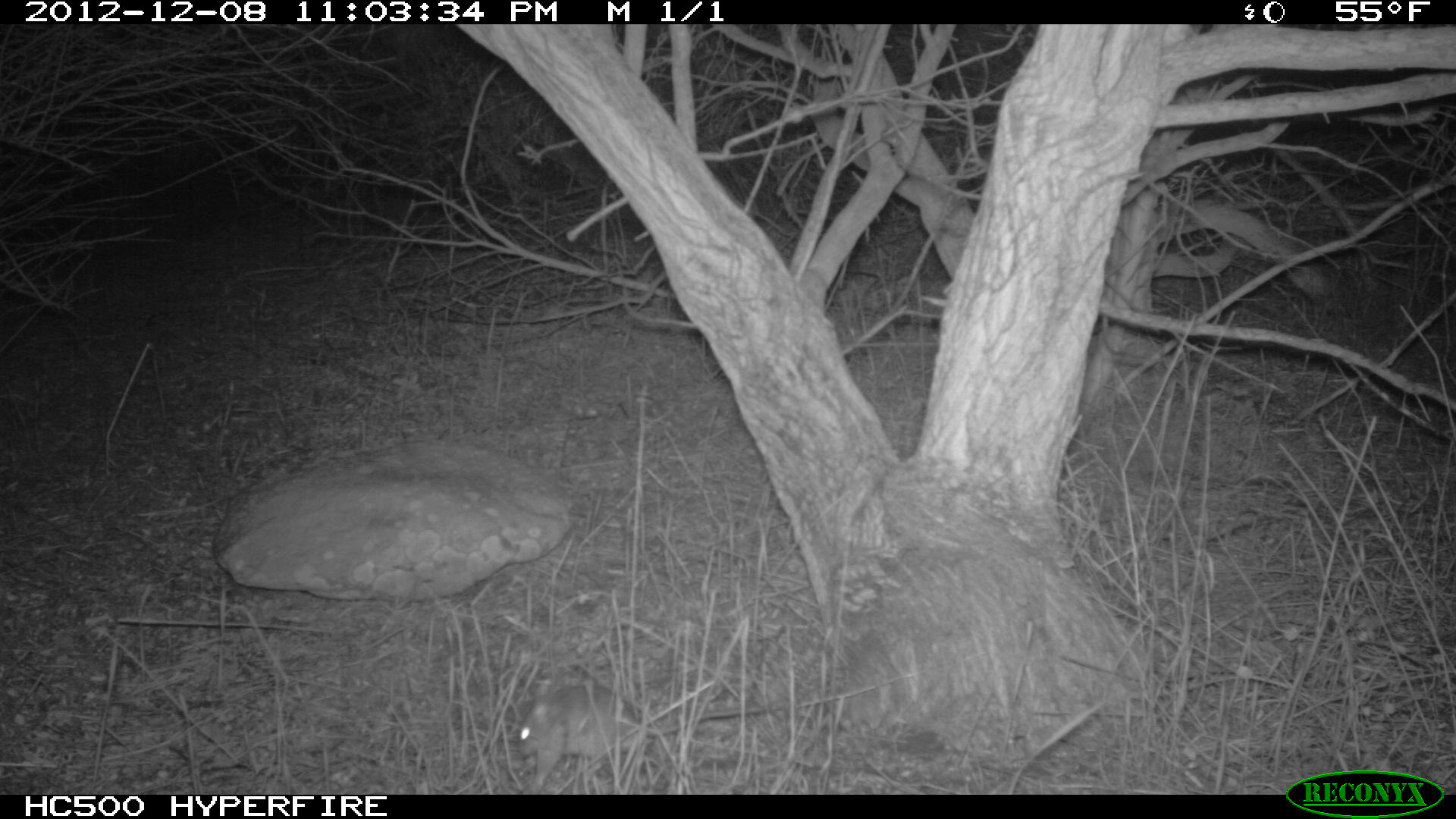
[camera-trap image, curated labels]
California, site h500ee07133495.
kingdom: Animalia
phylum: Chordata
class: Mammalia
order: Rodentia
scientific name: Rodentia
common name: rodent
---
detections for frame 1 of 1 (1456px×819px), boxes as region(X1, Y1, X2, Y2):
rodent: region(519, 686, 780, 769)